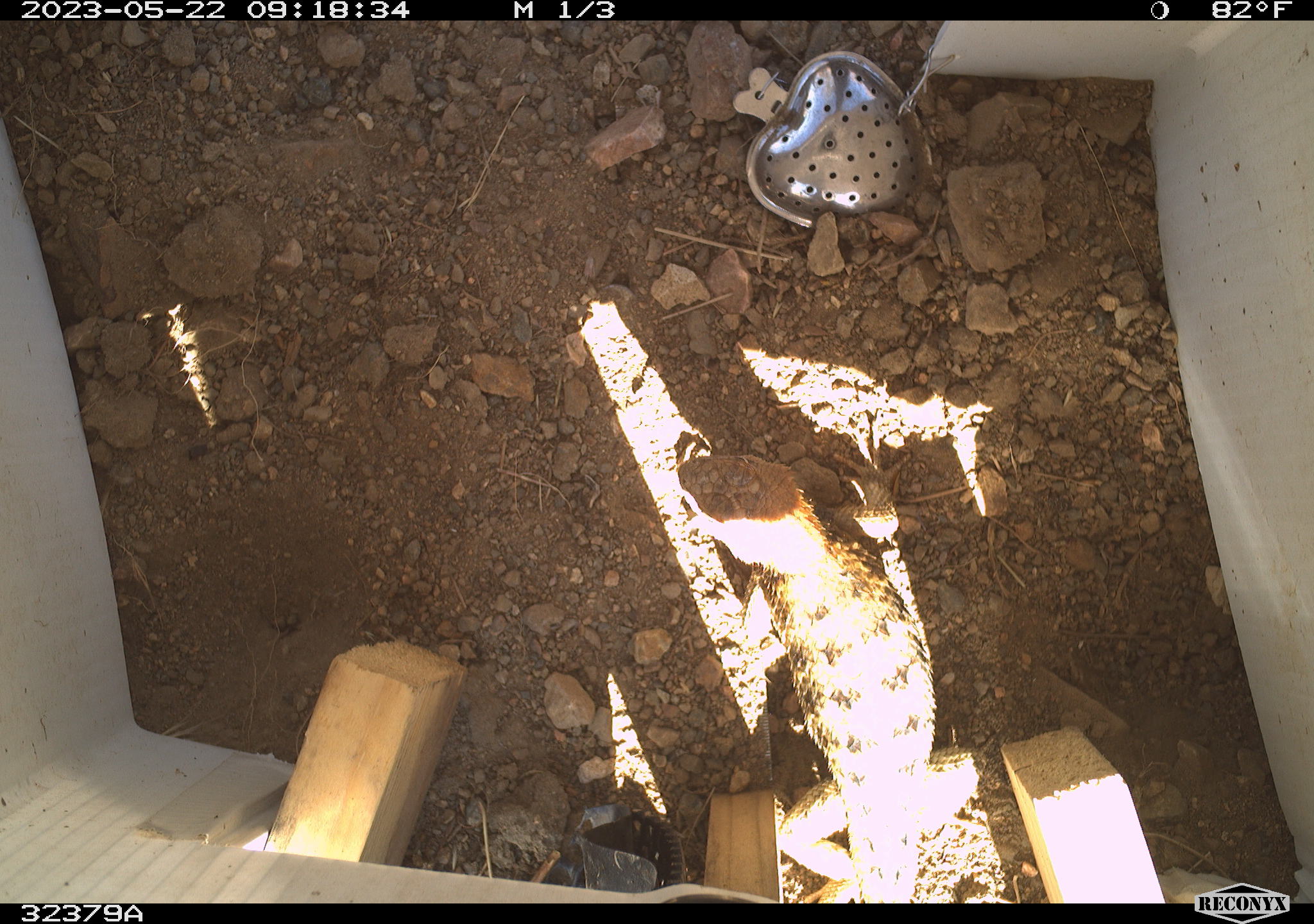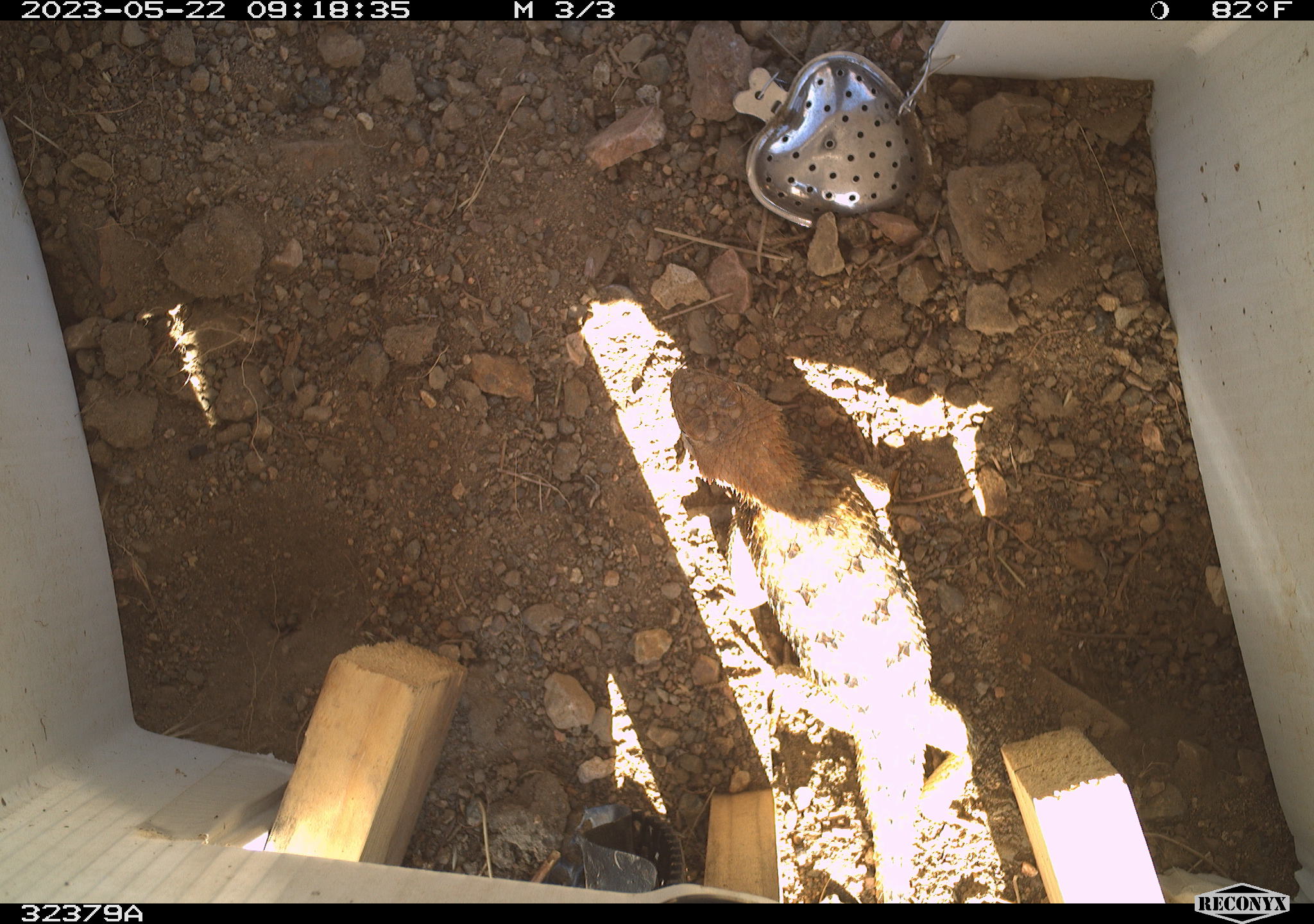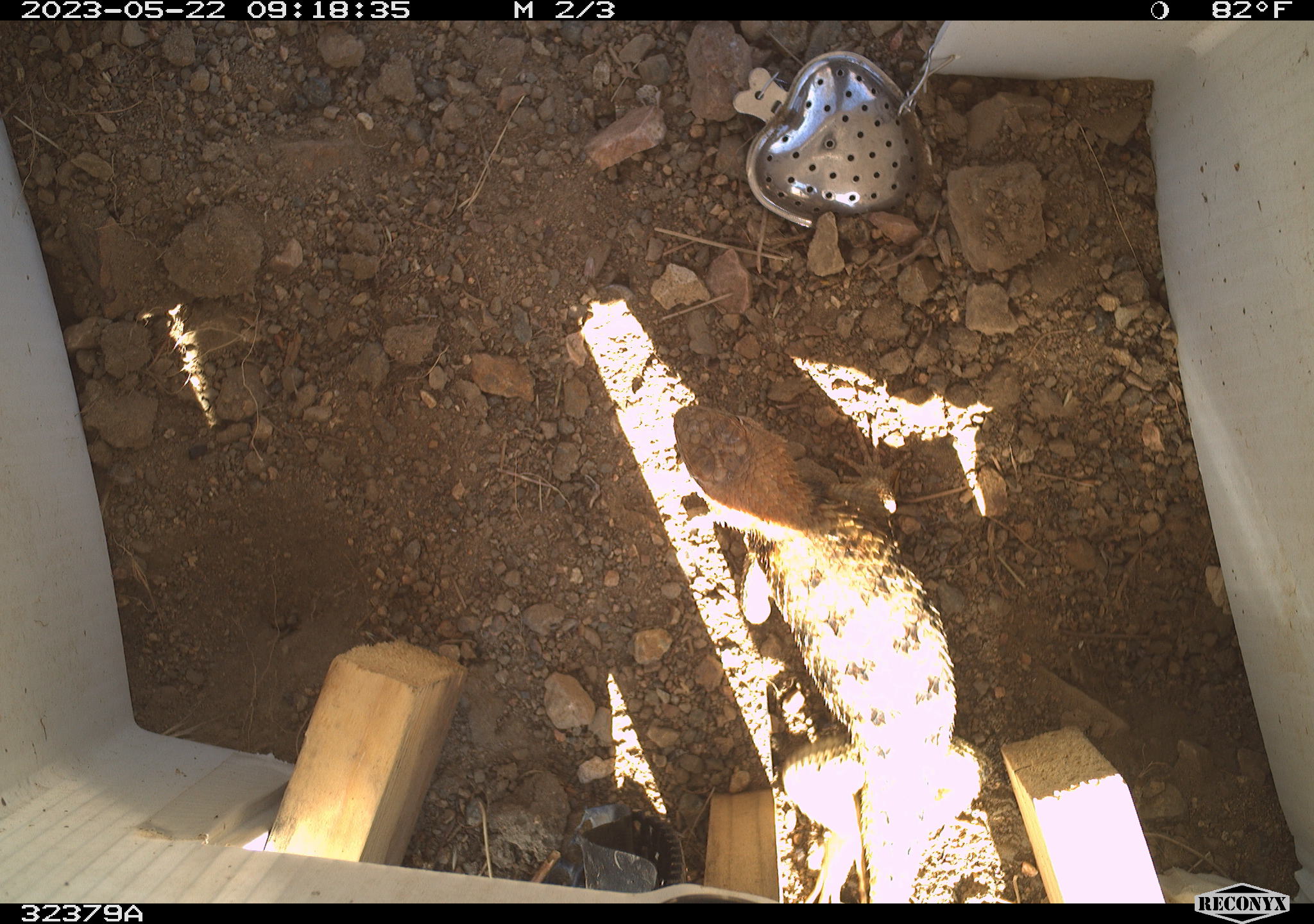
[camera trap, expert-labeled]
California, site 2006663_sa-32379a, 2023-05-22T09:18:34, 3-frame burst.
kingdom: Animalia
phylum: Chordata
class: Reptilia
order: Squamata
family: Phrynosomatidae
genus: Sceloporus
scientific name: Sceloporus uniformis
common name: yellow-backed spiny lizard